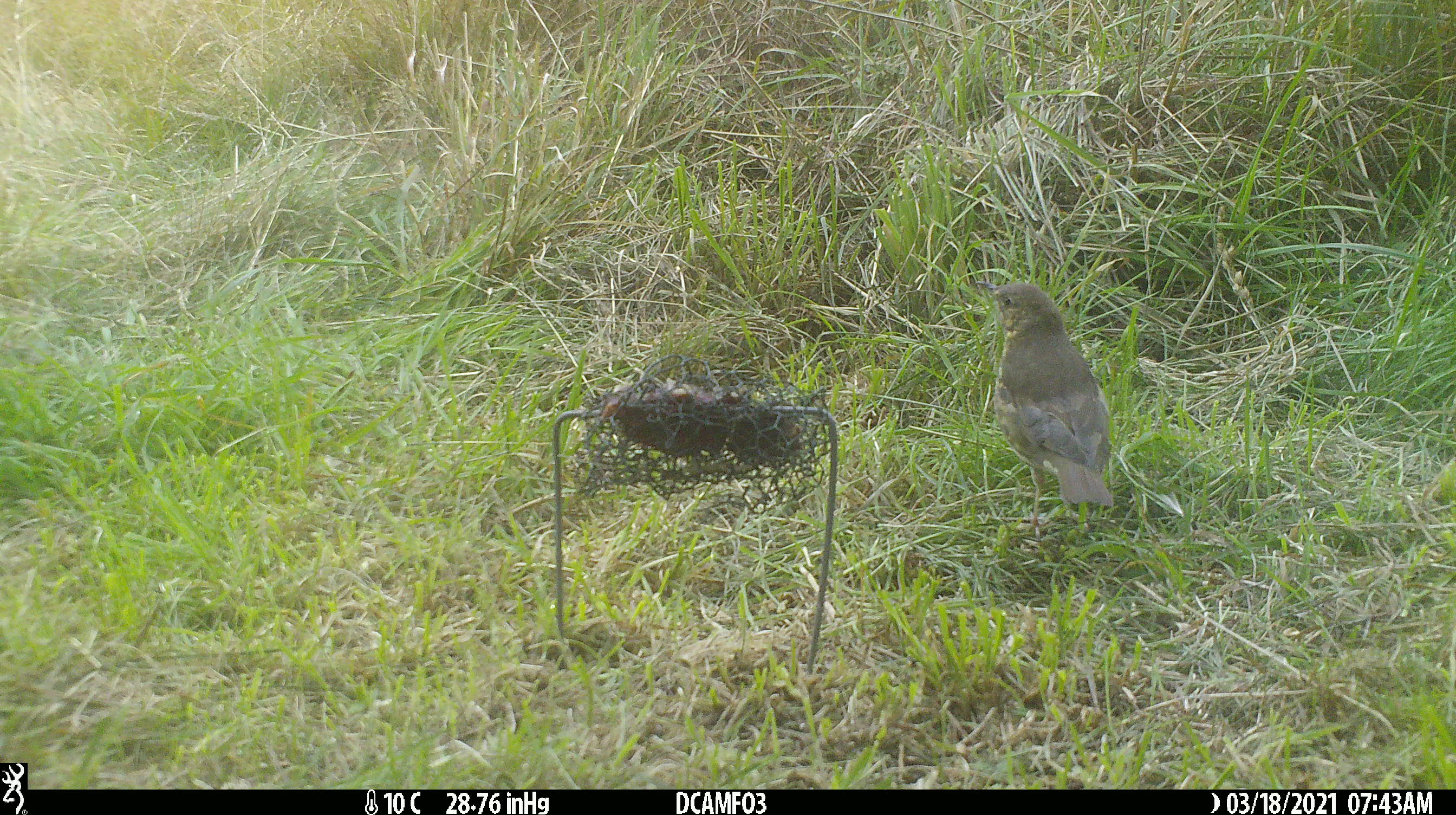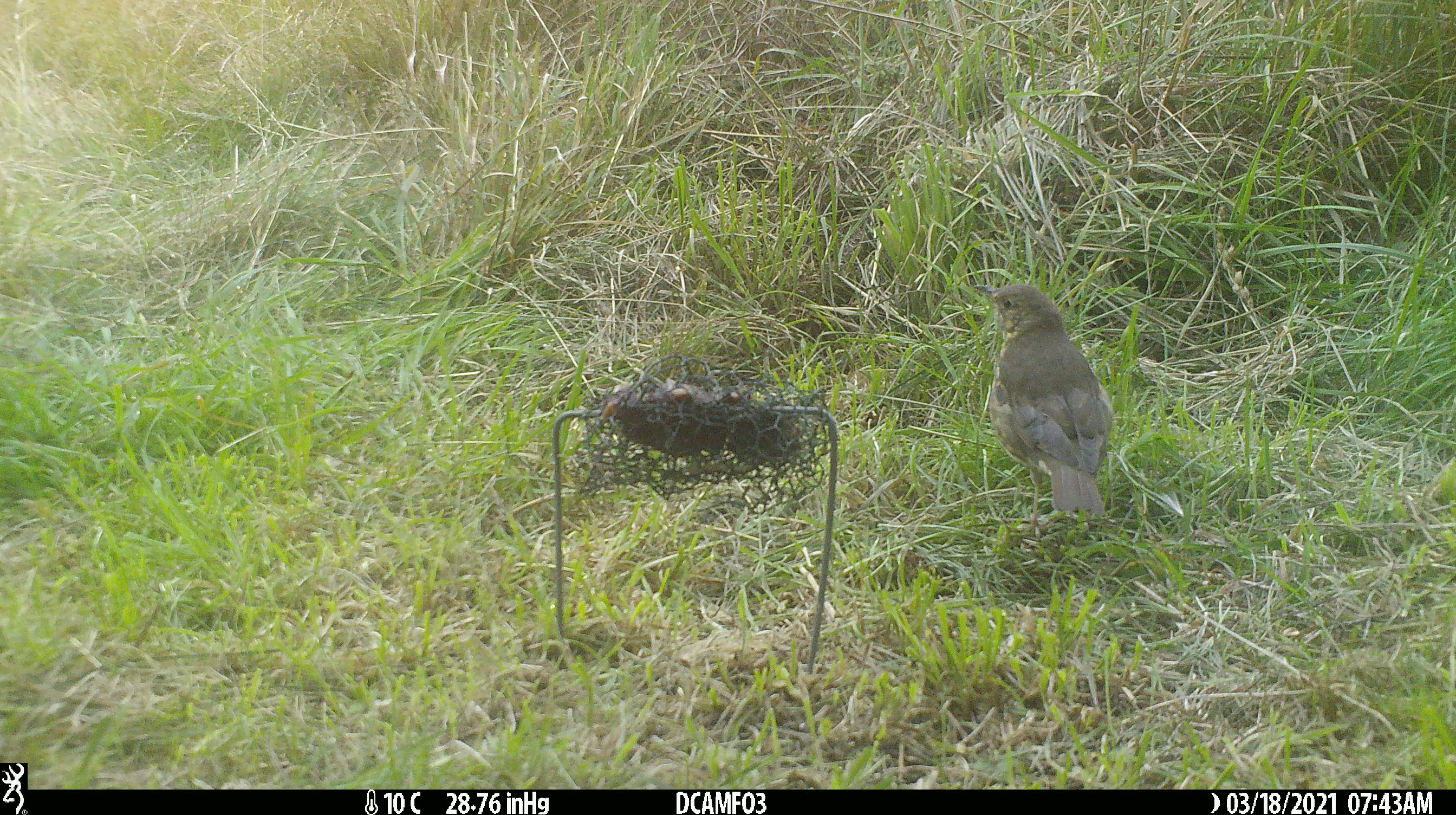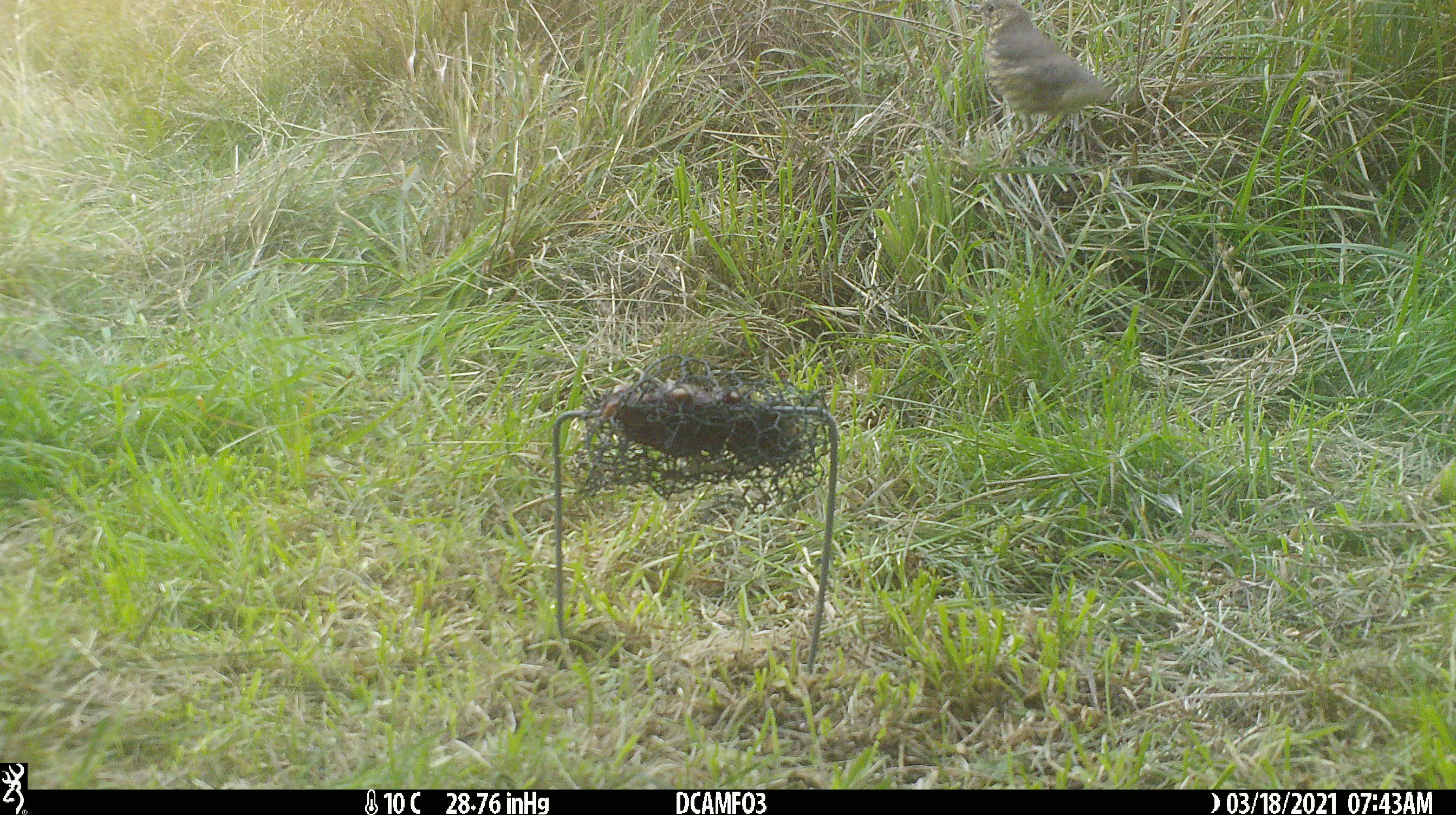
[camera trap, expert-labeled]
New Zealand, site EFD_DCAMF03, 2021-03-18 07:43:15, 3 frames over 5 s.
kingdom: Animalia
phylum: Chordata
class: Aves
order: Passeriformes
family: Turdidae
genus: Turdus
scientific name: Turdus philomelos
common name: song thrush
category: thrush